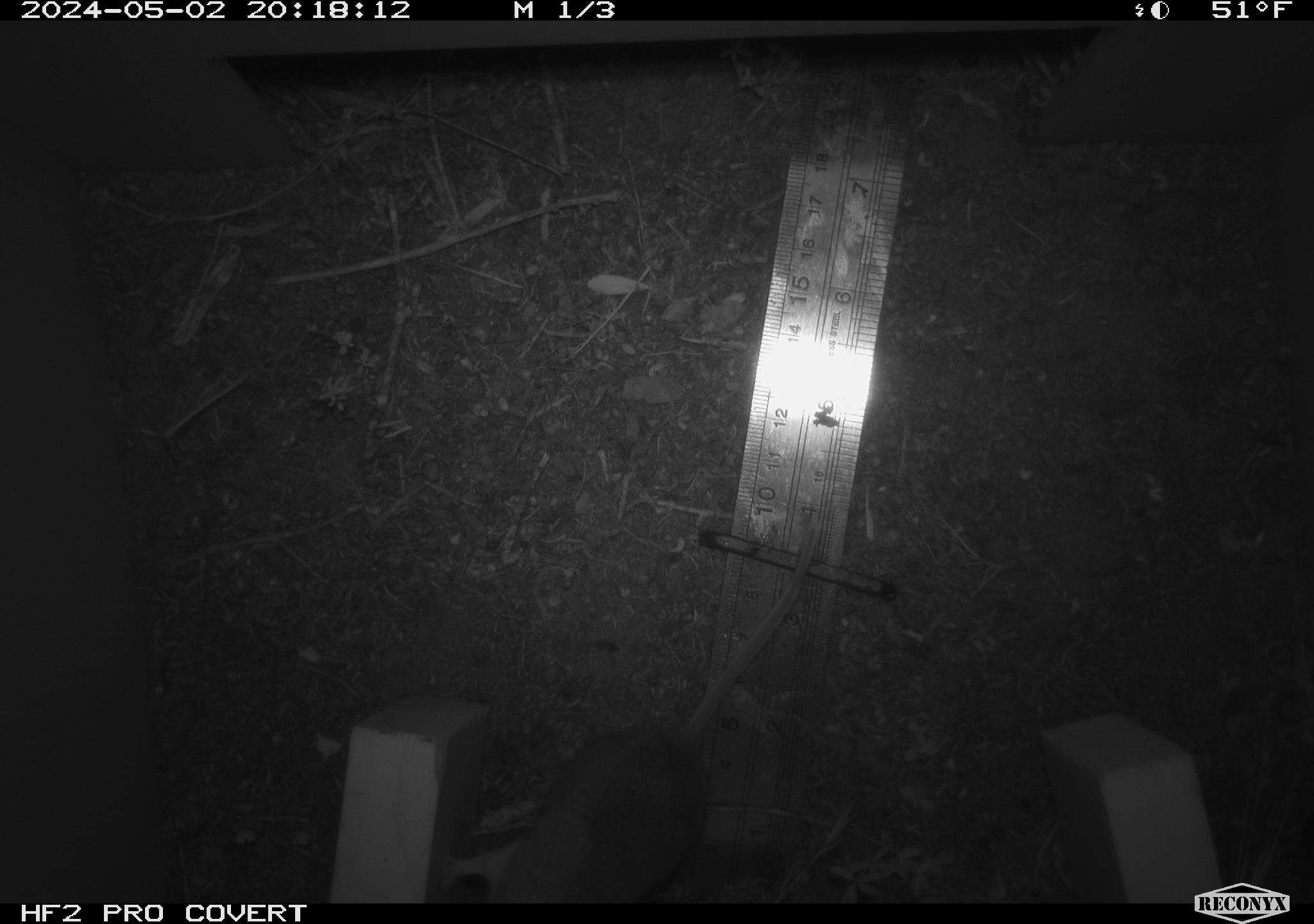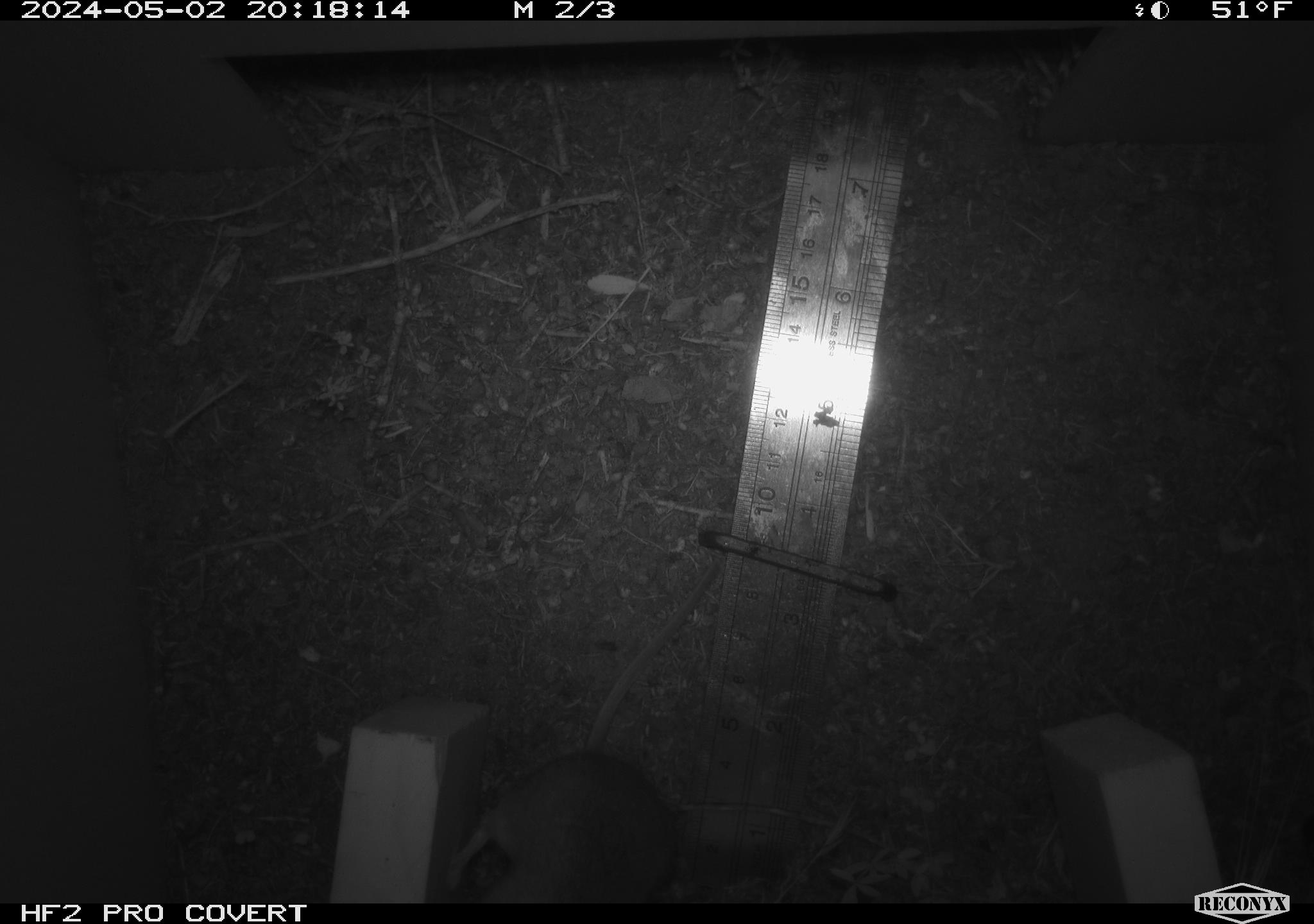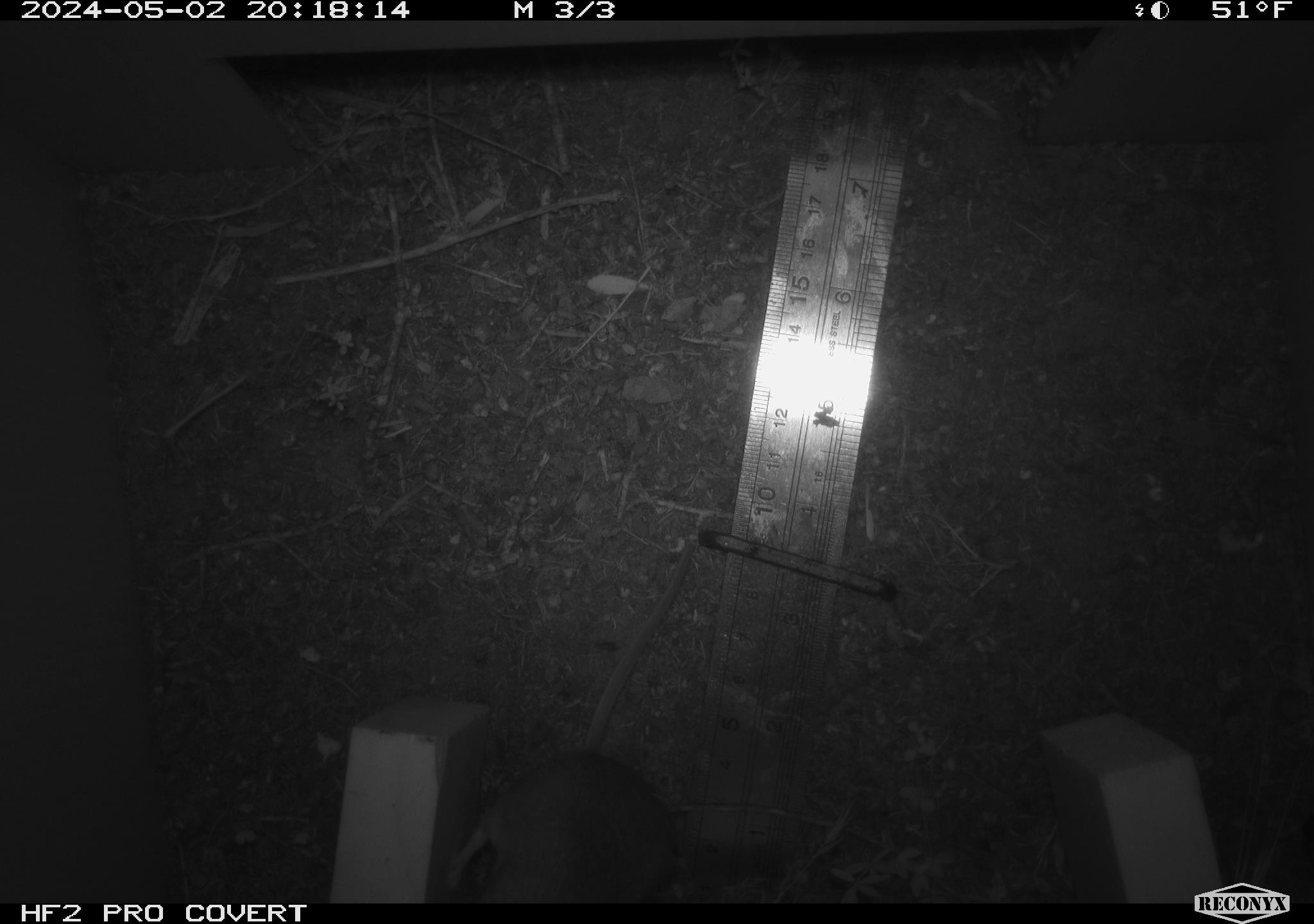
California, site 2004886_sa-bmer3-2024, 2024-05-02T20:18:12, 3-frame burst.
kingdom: Animalia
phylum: Chordata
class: Mammalia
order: Rodentia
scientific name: Rodentia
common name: mouse species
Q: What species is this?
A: Mouse species (Rodentia).